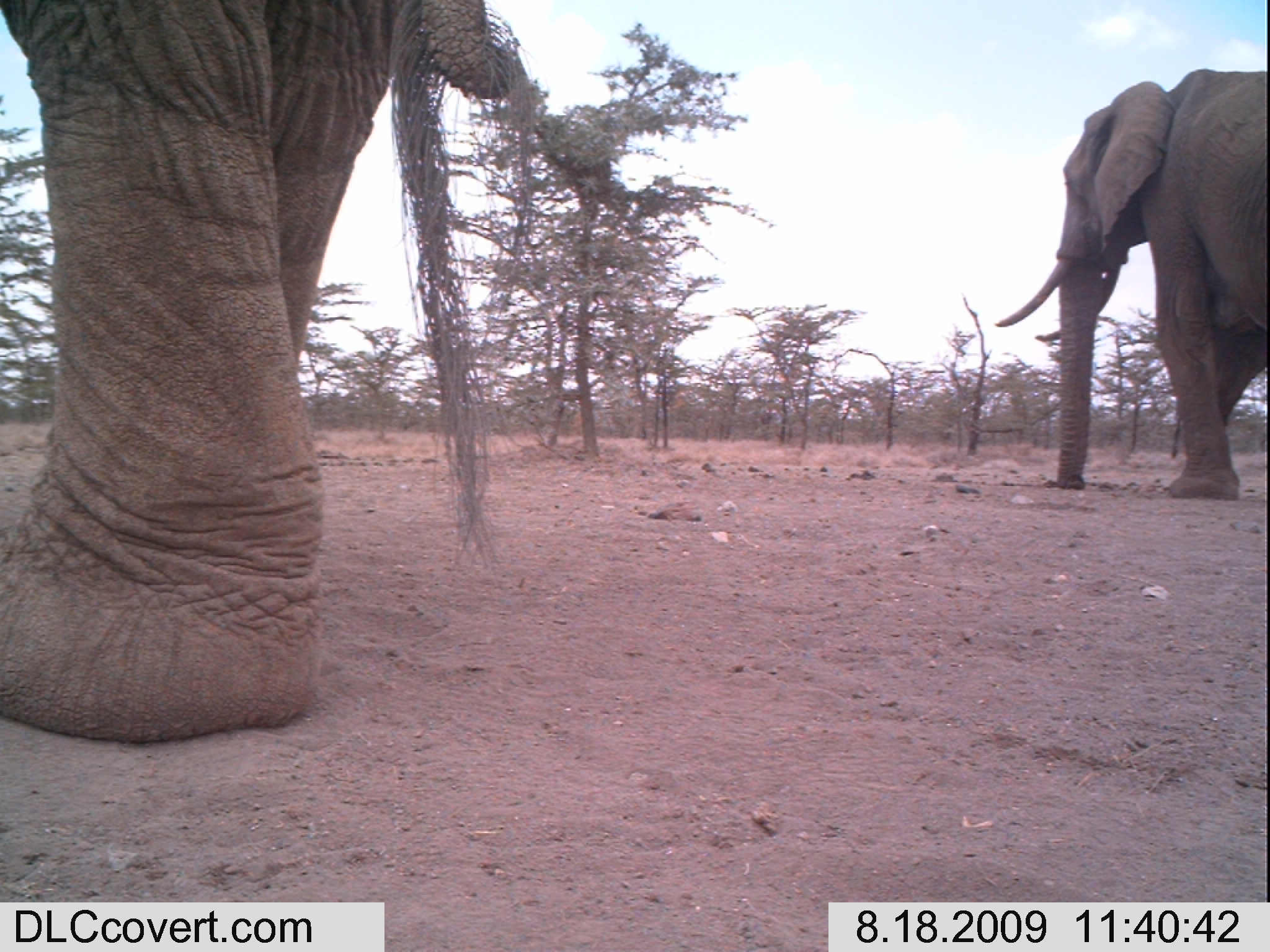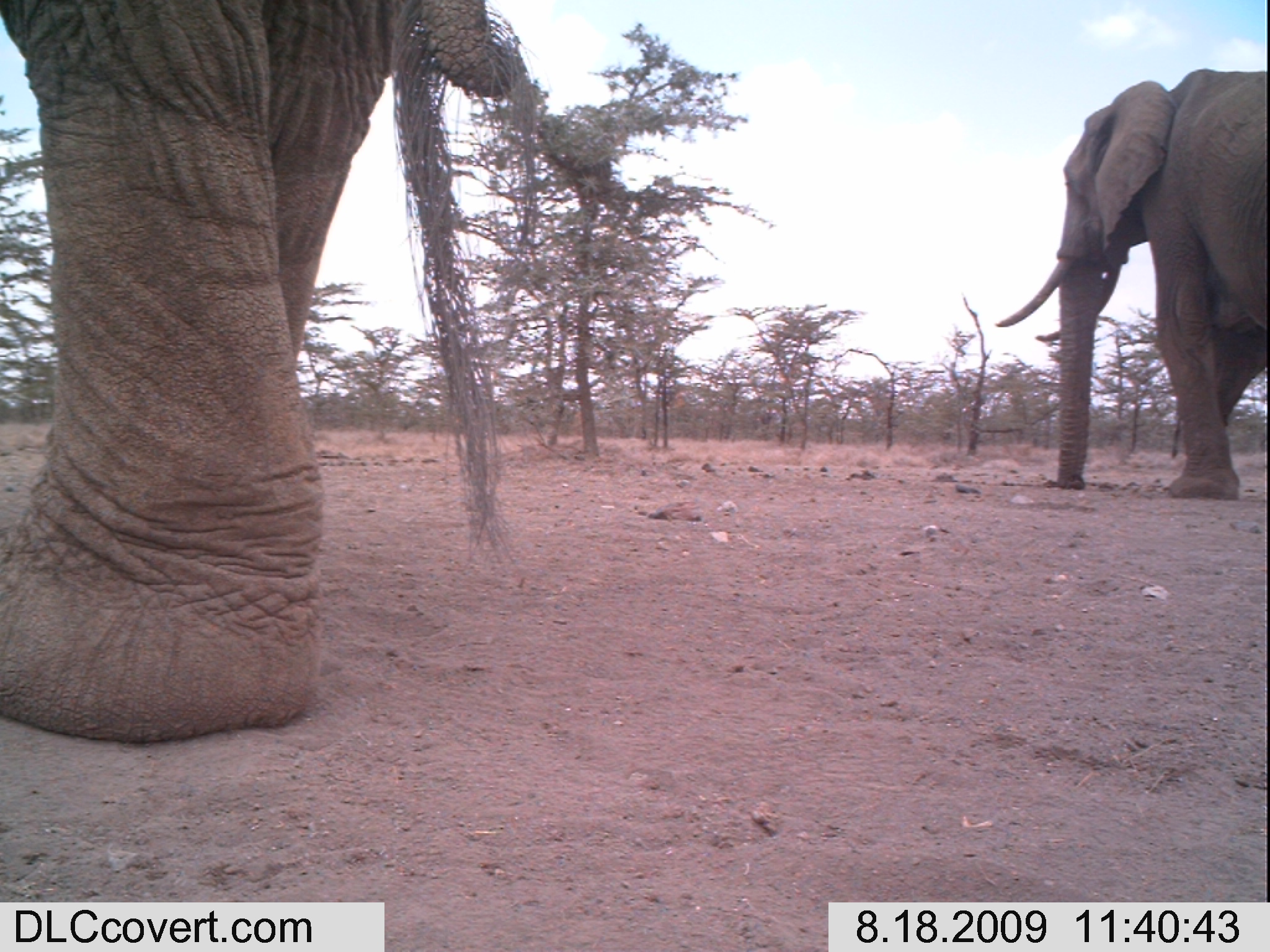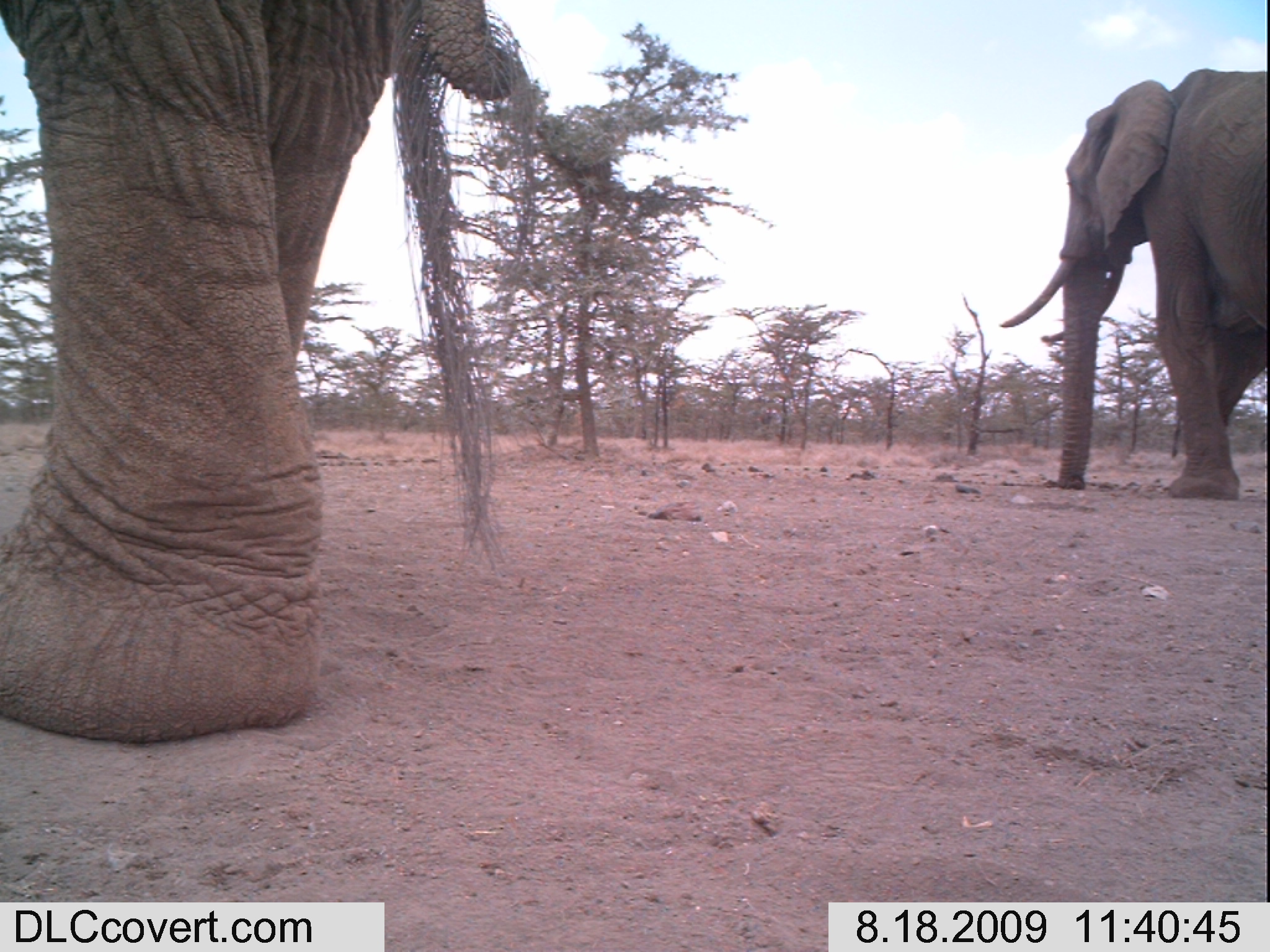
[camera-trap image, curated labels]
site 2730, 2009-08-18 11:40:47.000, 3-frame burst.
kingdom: Animalia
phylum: Chordata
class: Mammalia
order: Proboscidea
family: Elephantidae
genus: Loxodonta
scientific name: Loxodonta africana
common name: african bush elephant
Loxodonta africana (african bush elephant), count 2.